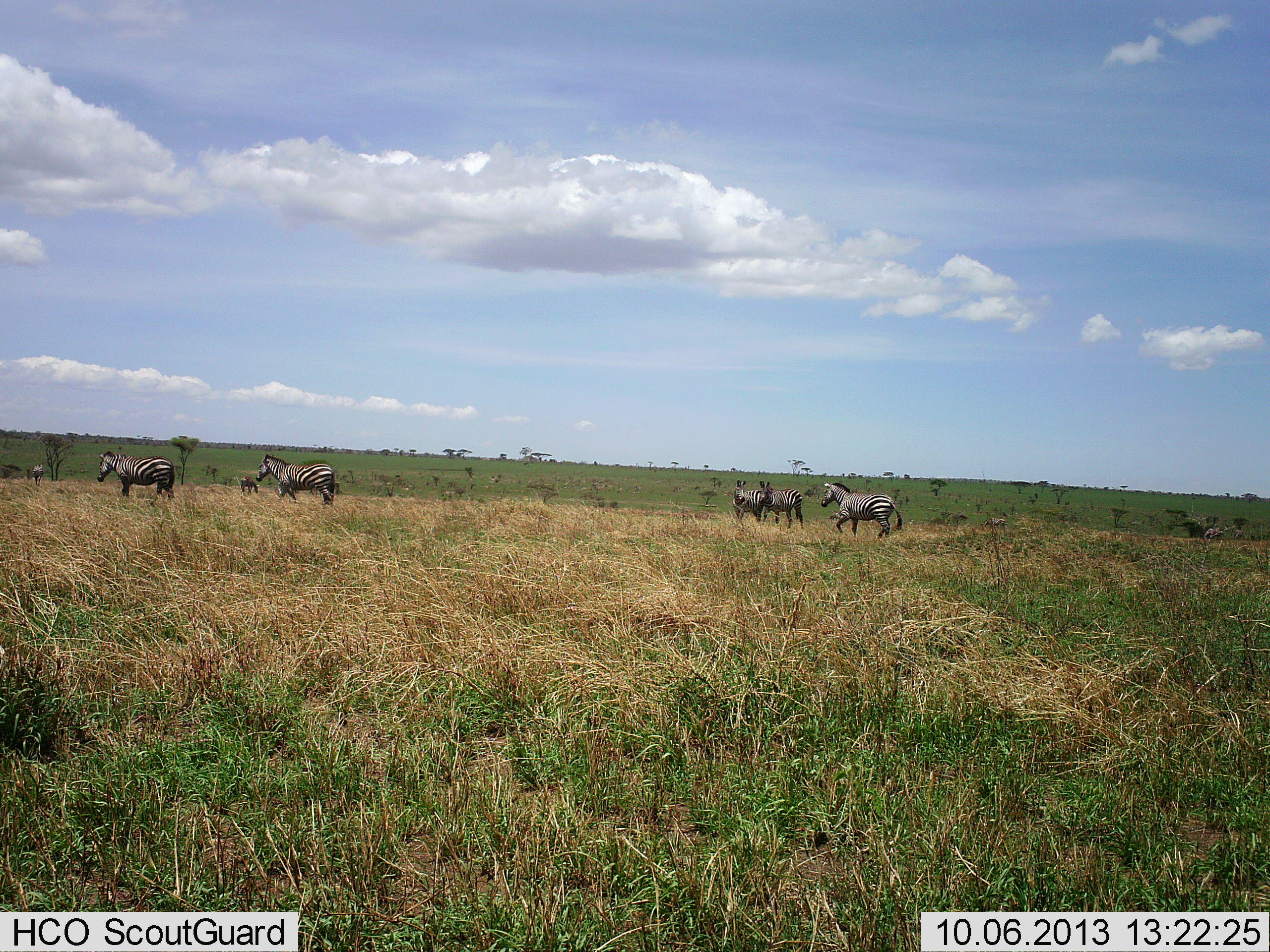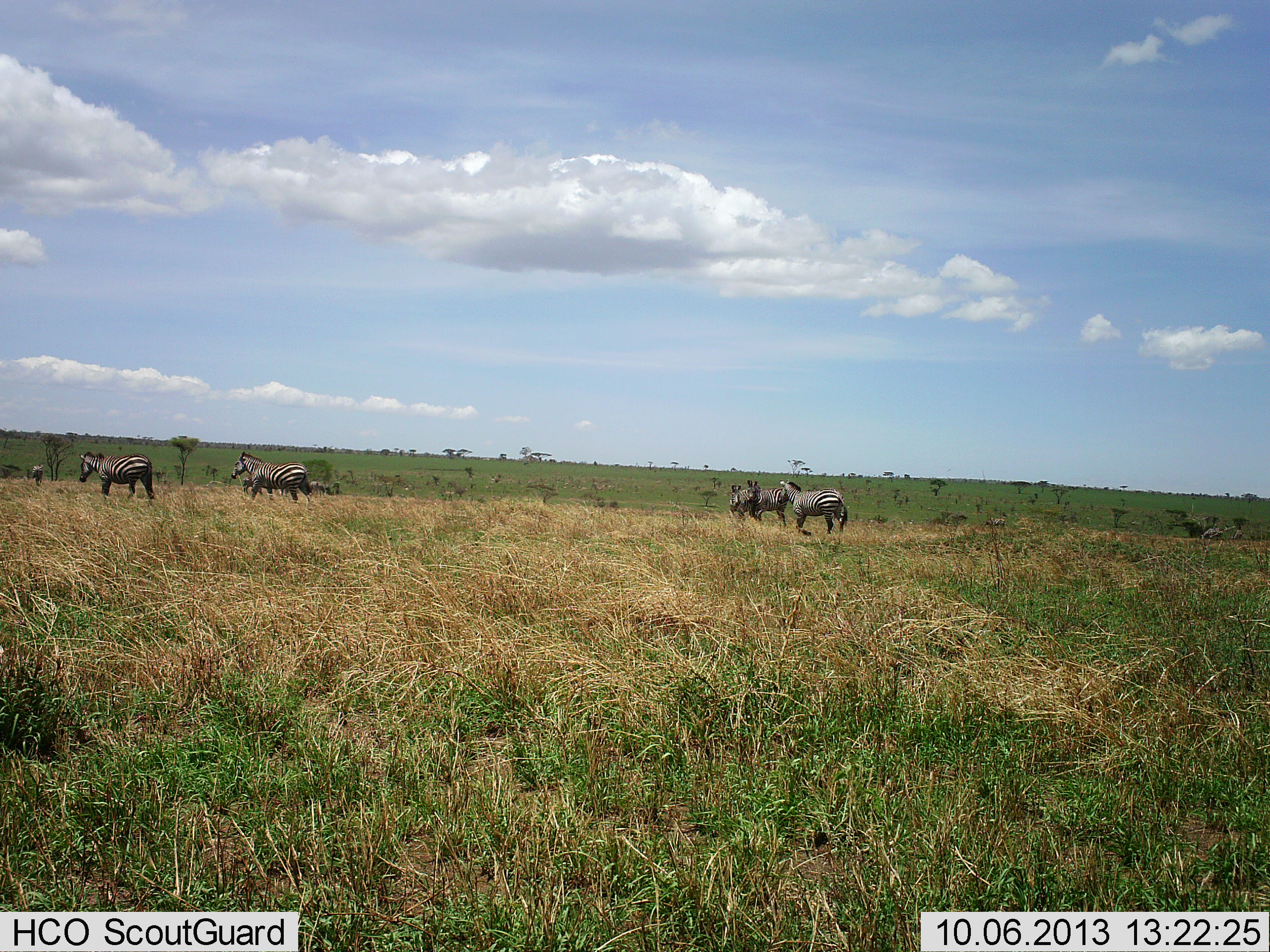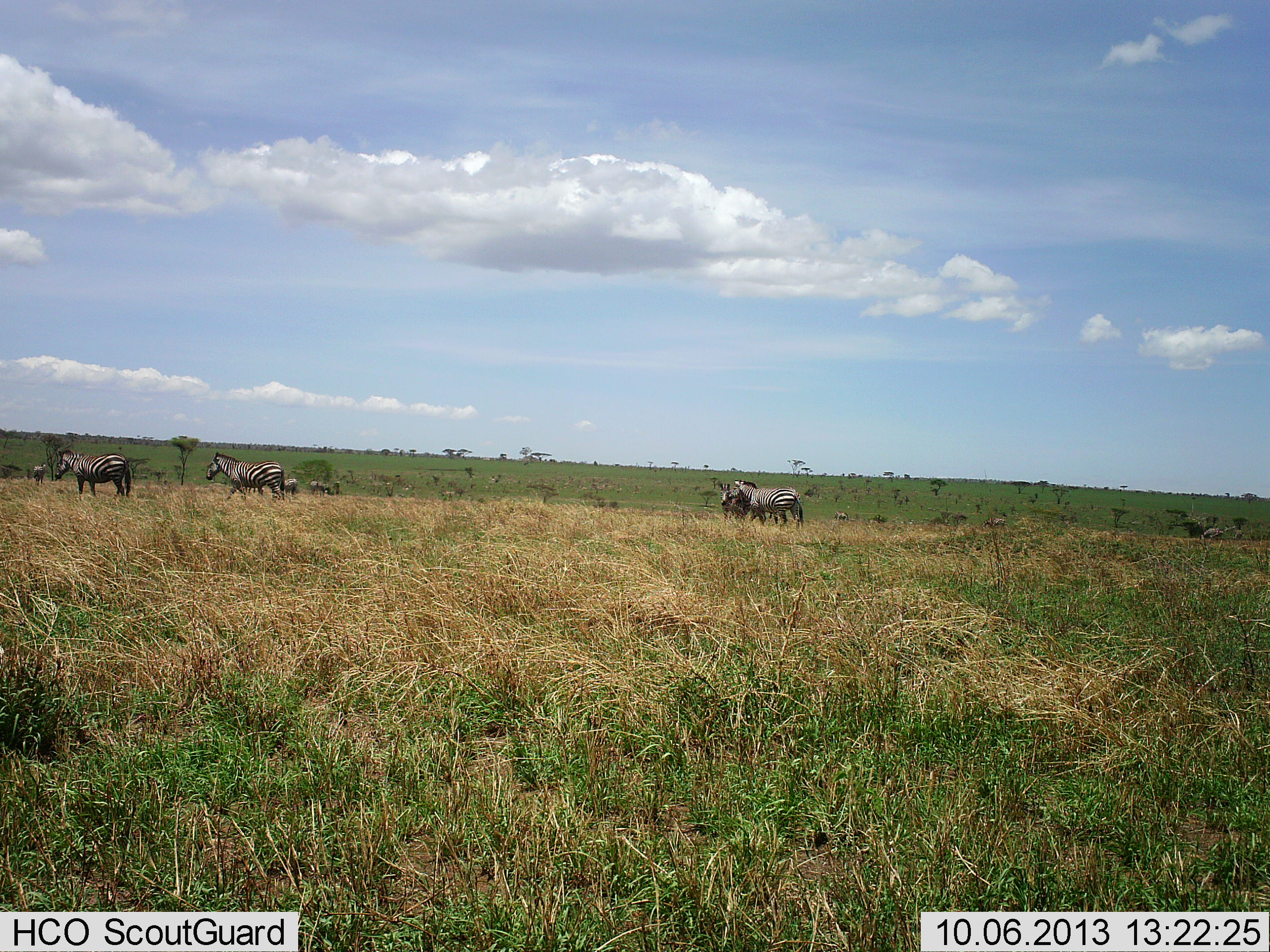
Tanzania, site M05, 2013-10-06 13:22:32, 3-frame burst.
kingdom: Animalia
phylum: Chordata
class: Mammalia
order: Perissodactyla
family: Equidae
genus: Equus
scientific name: Equus quagga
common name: plains zebra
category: zebra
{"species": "zebra (plains zebra) (Equus quagga)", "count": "7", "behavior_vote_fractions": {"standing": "33%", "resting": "0%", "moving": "100%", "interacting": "0%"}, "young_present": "0%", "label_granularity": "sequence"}